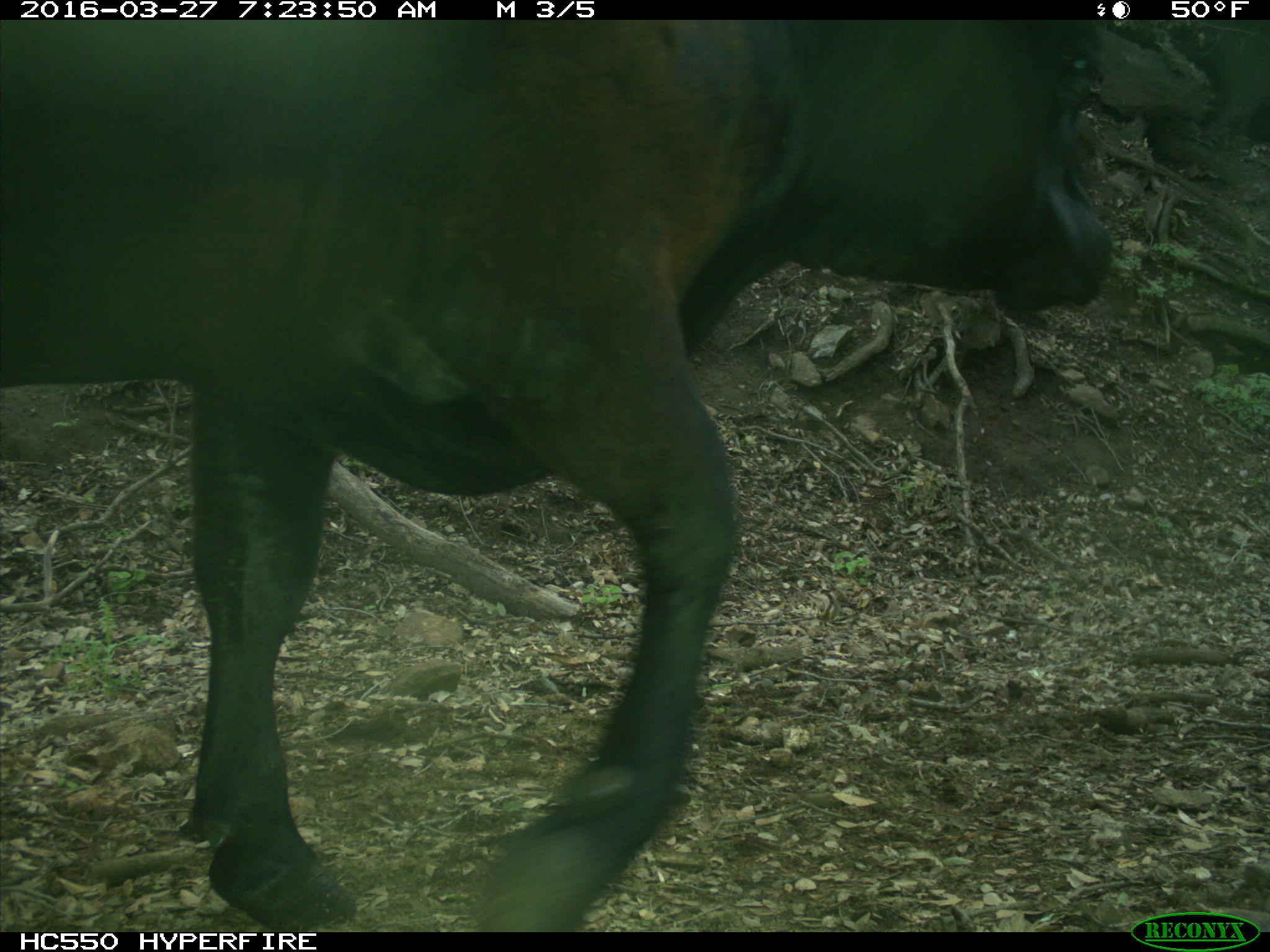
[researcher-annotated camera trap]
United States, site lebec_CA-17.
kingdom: Animalia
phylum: Chordata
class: Mammalia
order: Artiodactyla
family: Bovidae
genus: Bos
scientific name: Bos taurus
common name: domestic cow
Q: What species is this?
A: Bos taurus (domestic cow).